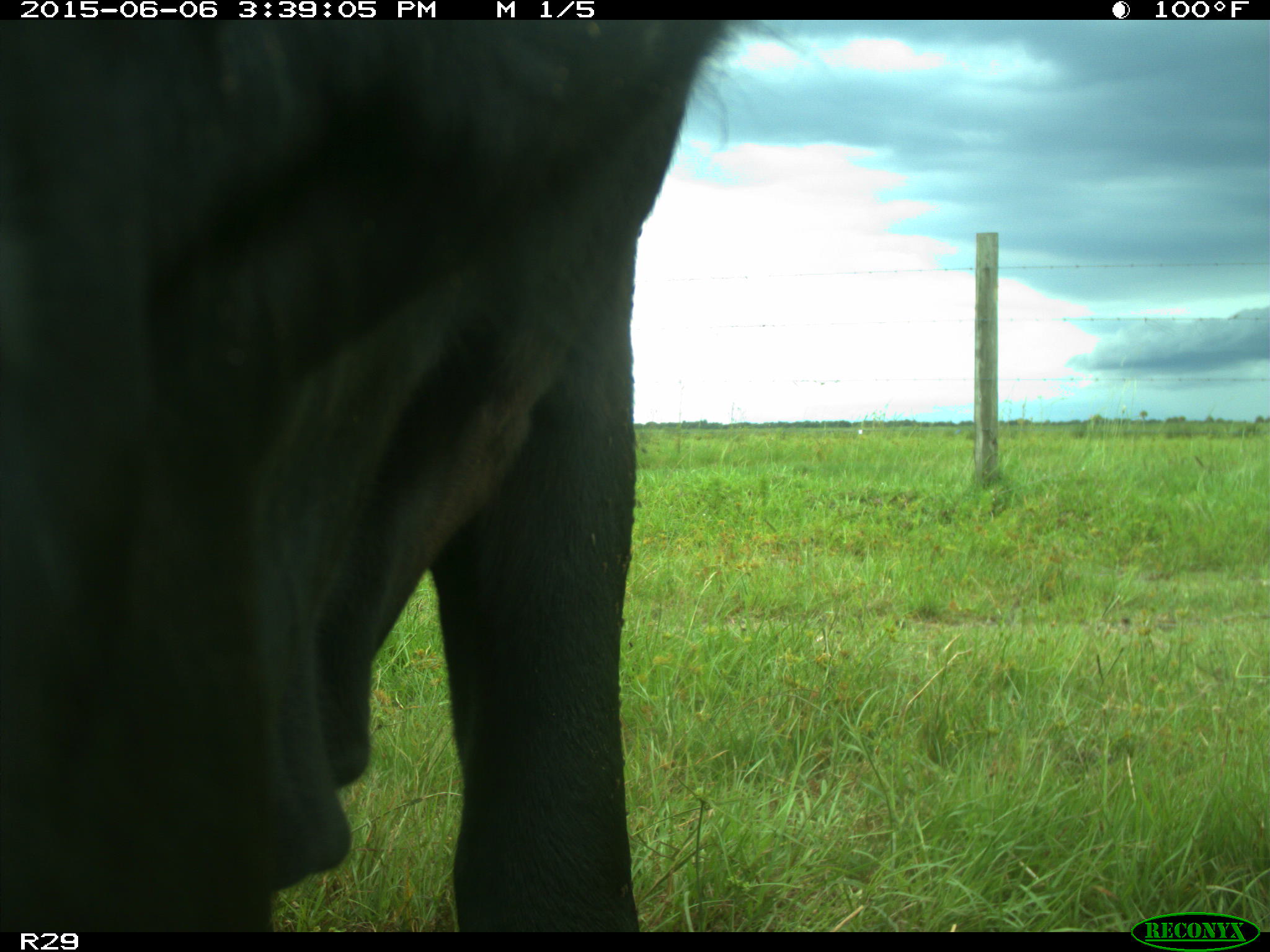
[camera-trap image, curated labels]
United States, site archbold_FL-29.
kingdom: Animalia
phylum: Chordata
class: Mammalia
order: Artiodactyla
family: Bovidae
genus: Bos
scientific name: Bos taurus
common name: domestic cow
Bos taurus (domestic cow).